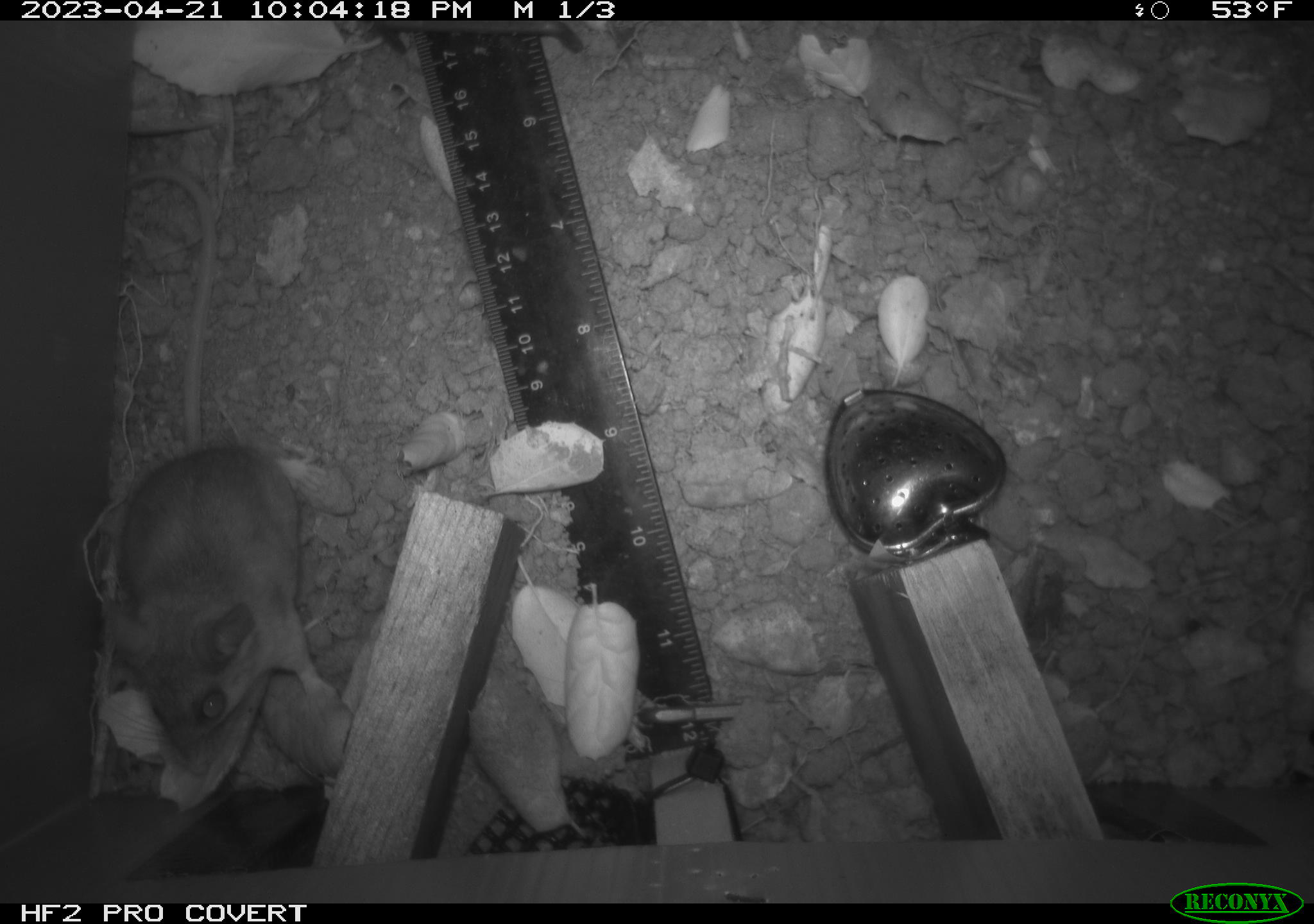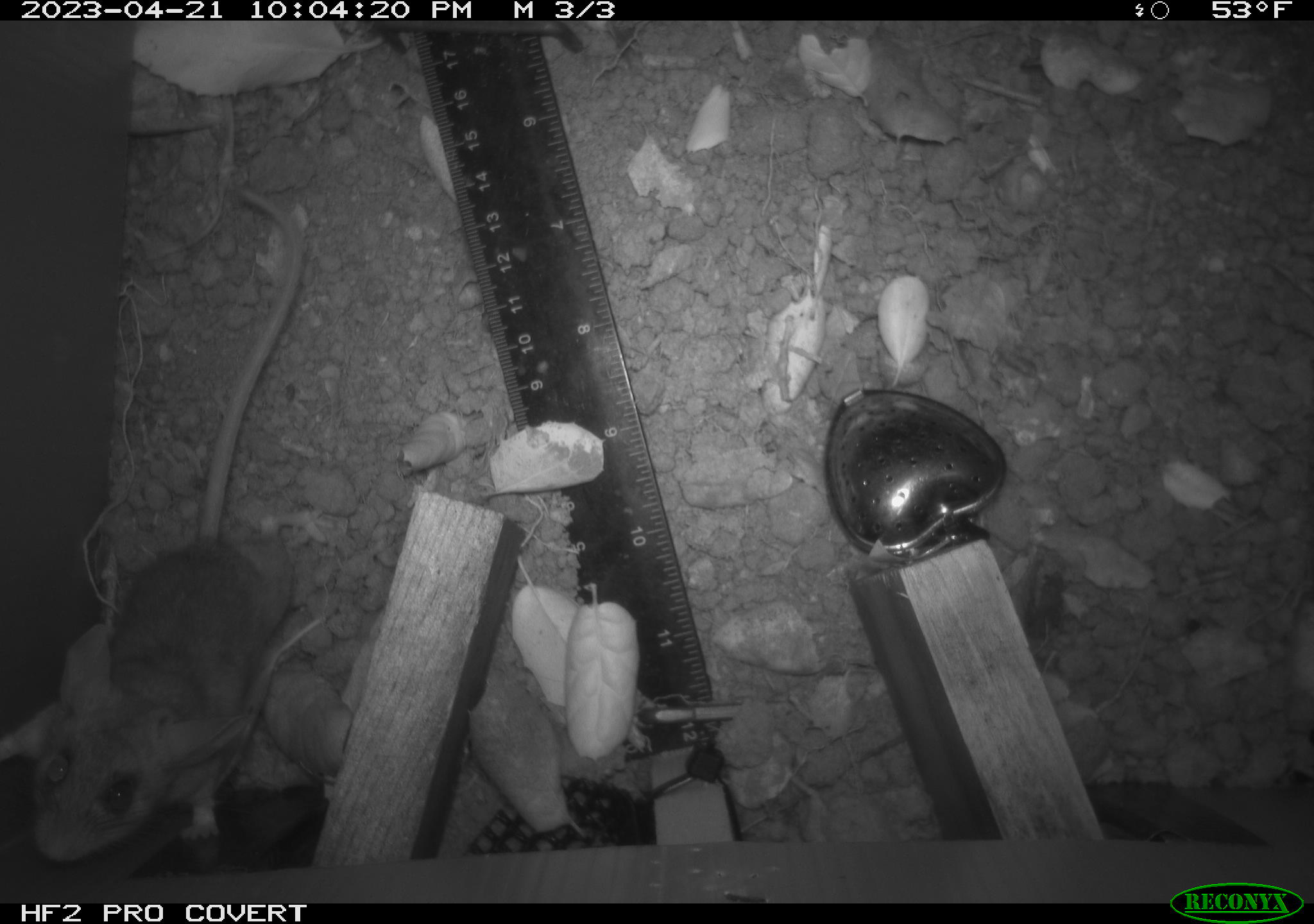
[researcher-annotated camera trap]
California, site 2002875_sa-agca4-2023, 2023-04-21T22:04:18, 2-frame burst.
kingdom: Animalia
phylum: Chordata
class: Mammalia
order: Rodentia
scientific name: Rodentia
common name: mouse species